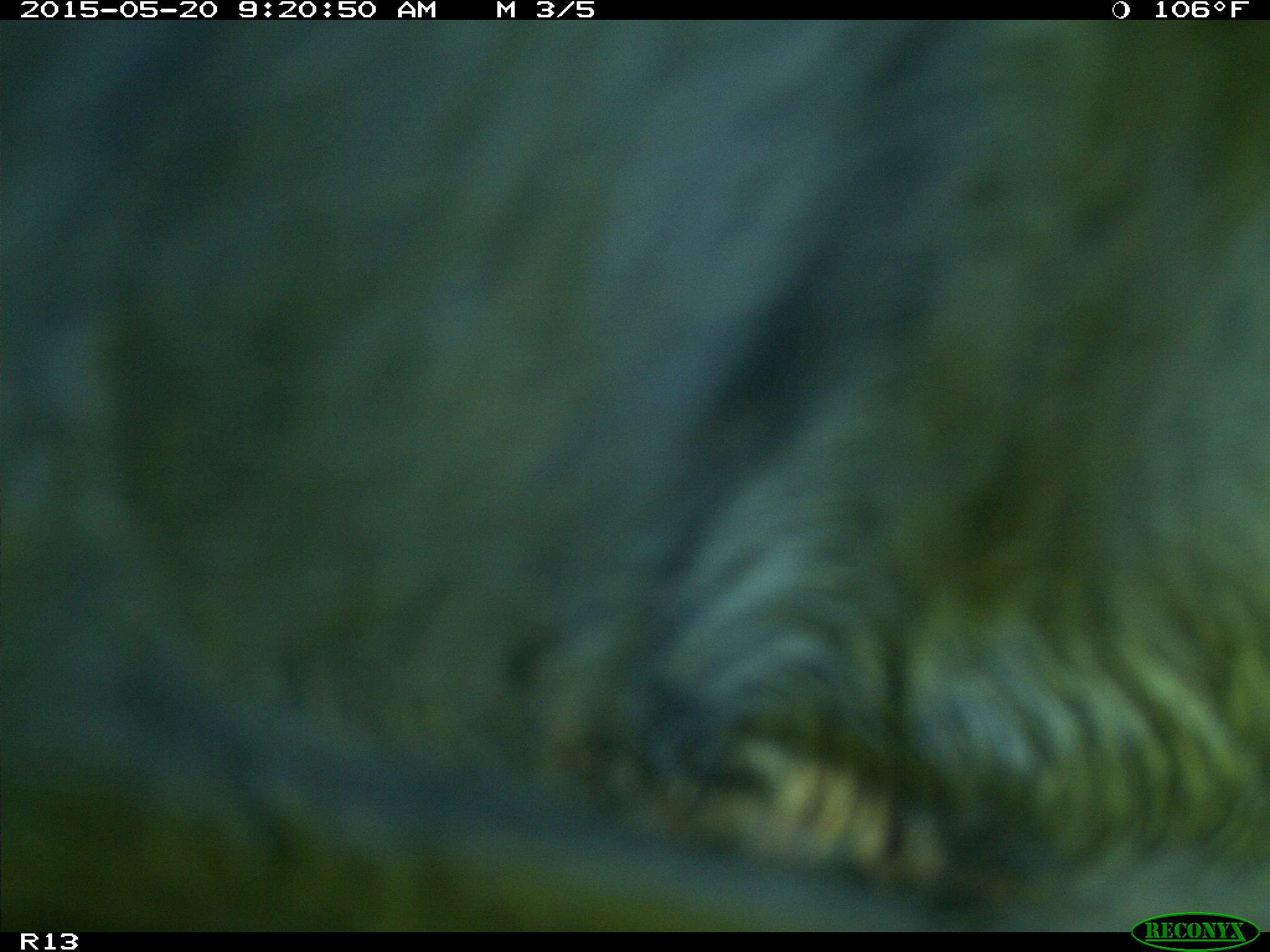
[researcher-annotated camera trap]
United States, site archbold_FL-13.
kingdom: Animalia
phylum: Chordata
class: Mammalia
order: Artiodactyla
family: Bovidae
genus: Bos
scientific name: Bos taurus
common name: domestic cow